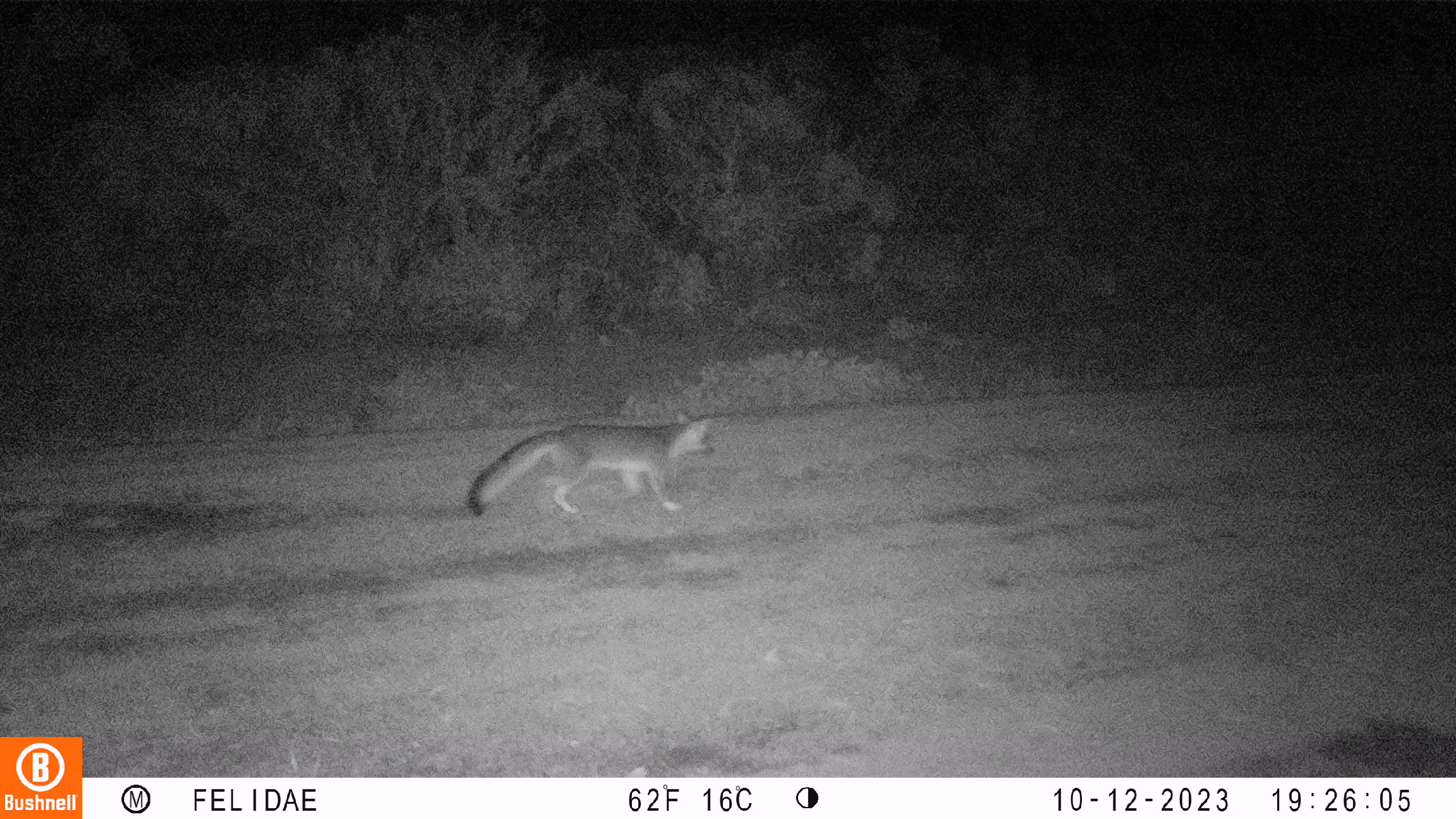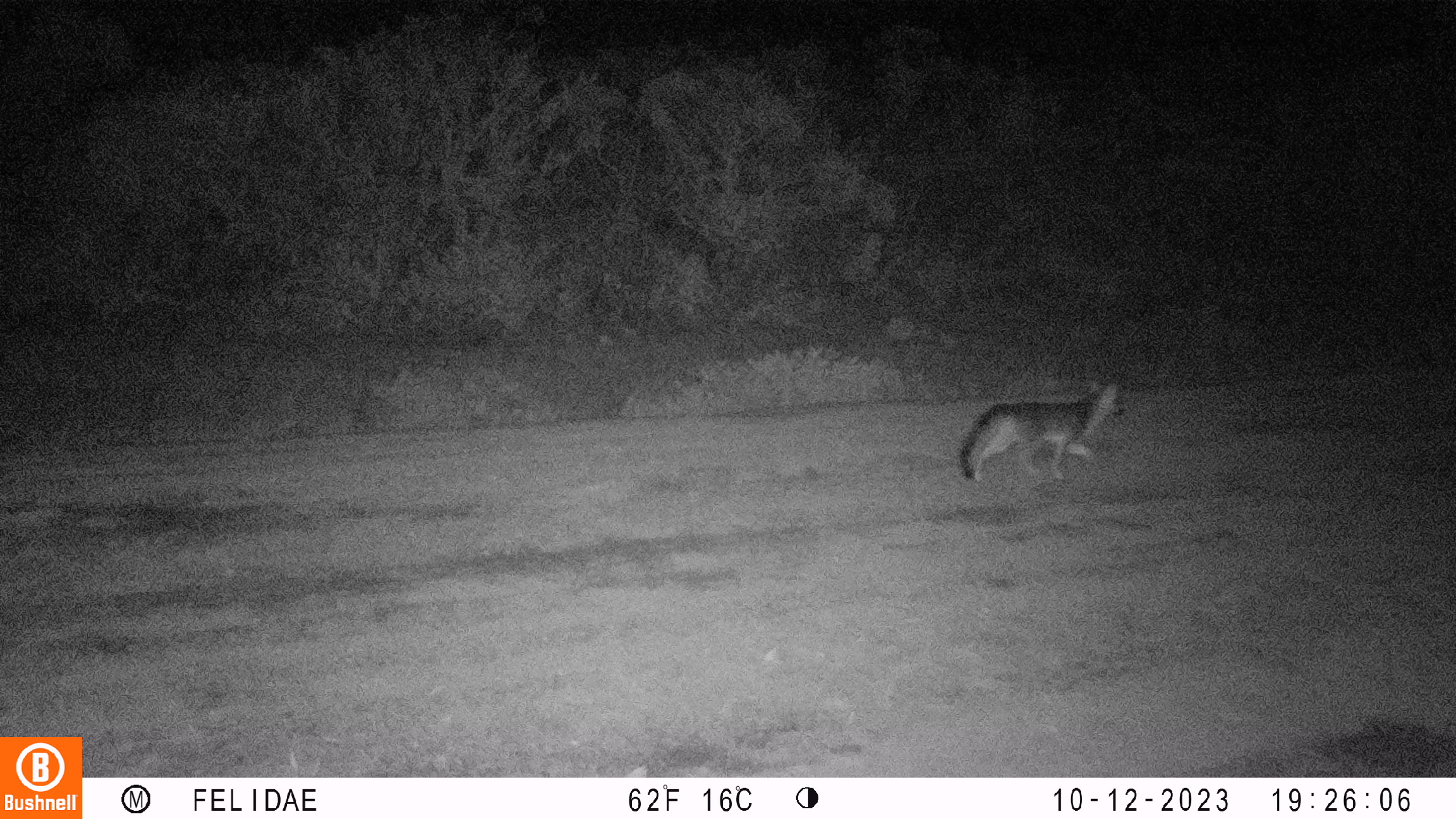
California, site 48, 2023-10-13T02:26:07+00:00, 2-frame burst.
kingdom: Animalia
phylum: Chordata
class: Mammalia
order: Carnivora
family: Canidae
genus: Urocyon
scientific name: Urocyon cinereoargenteus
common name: gray fox